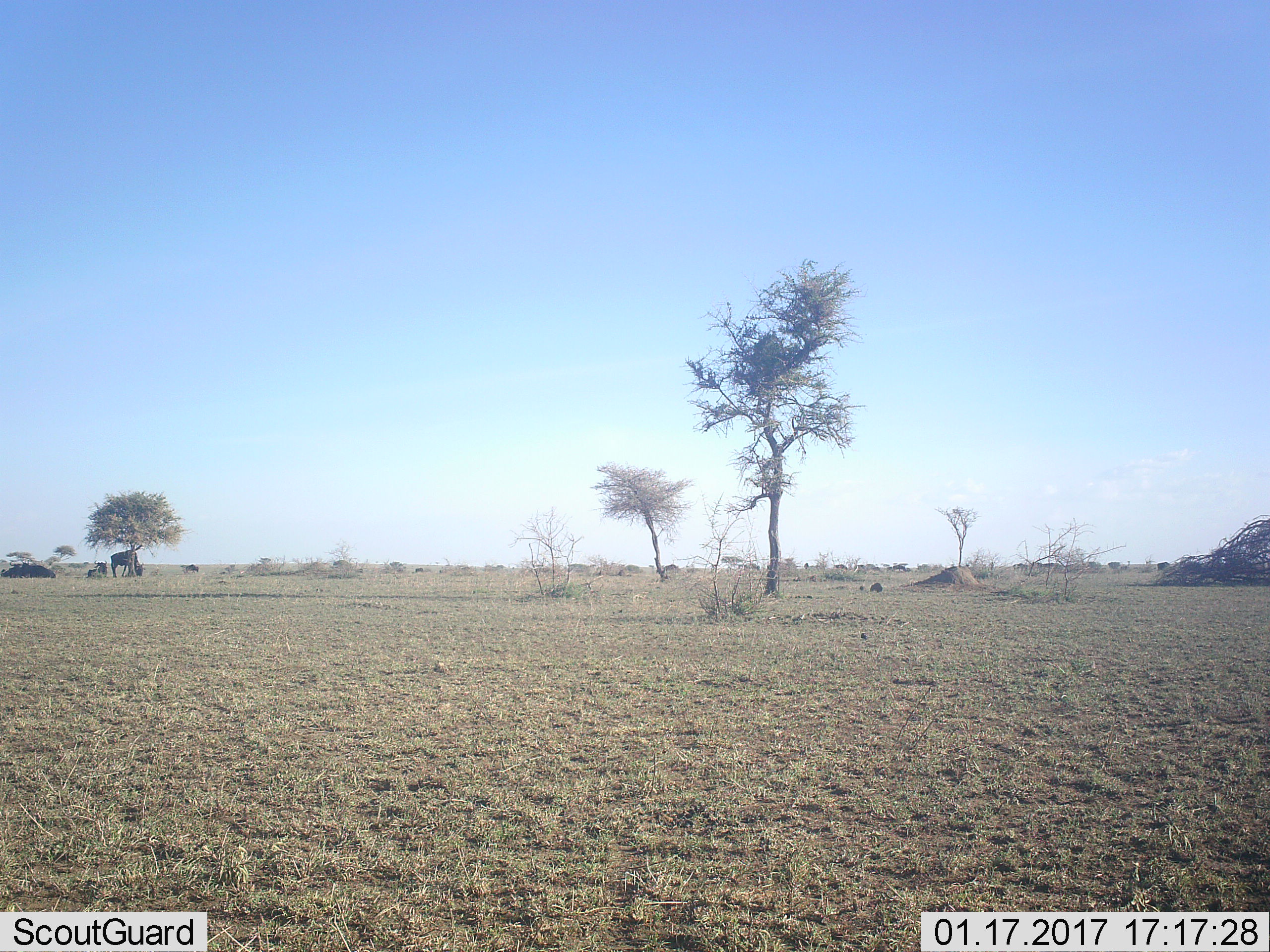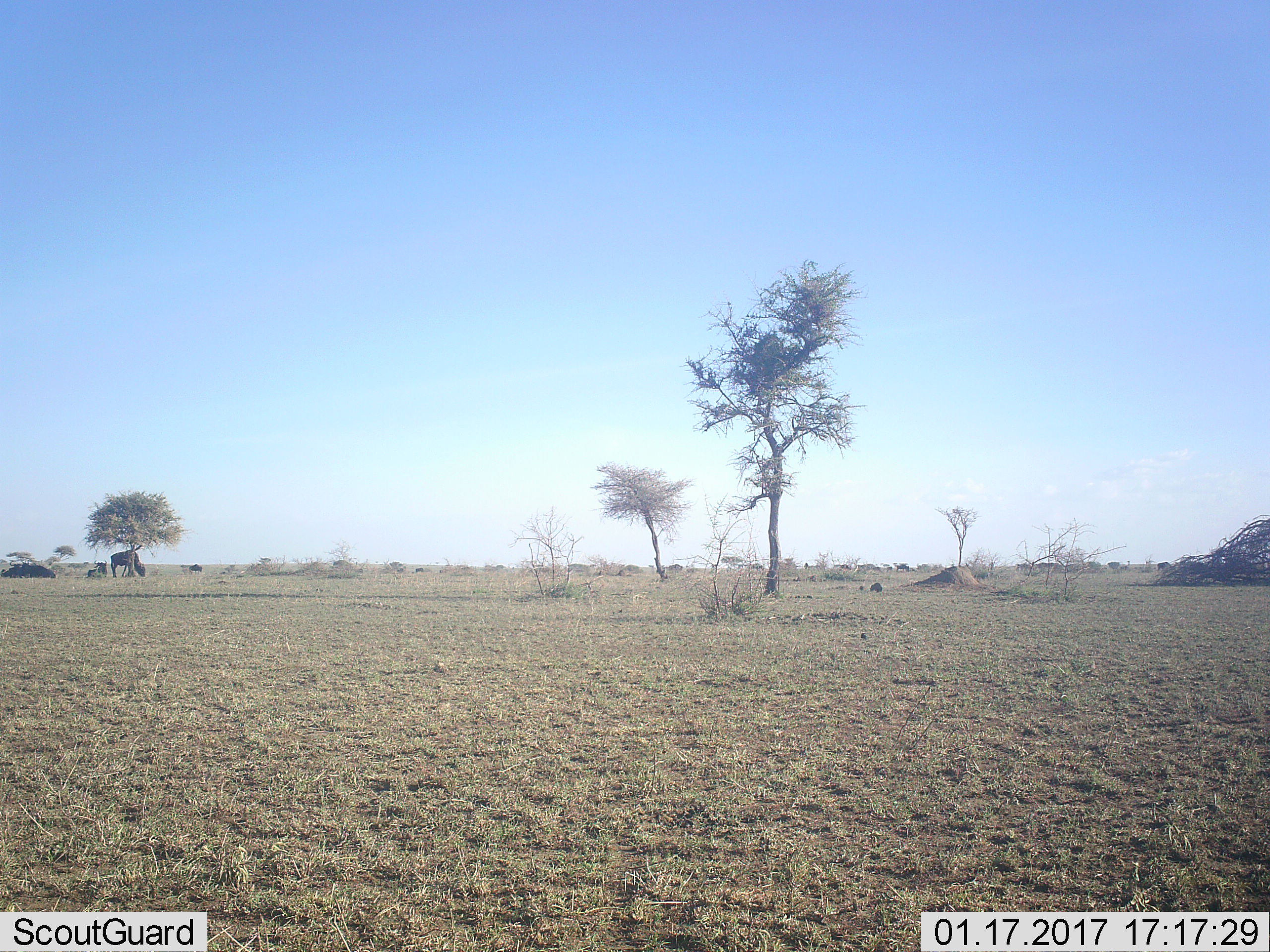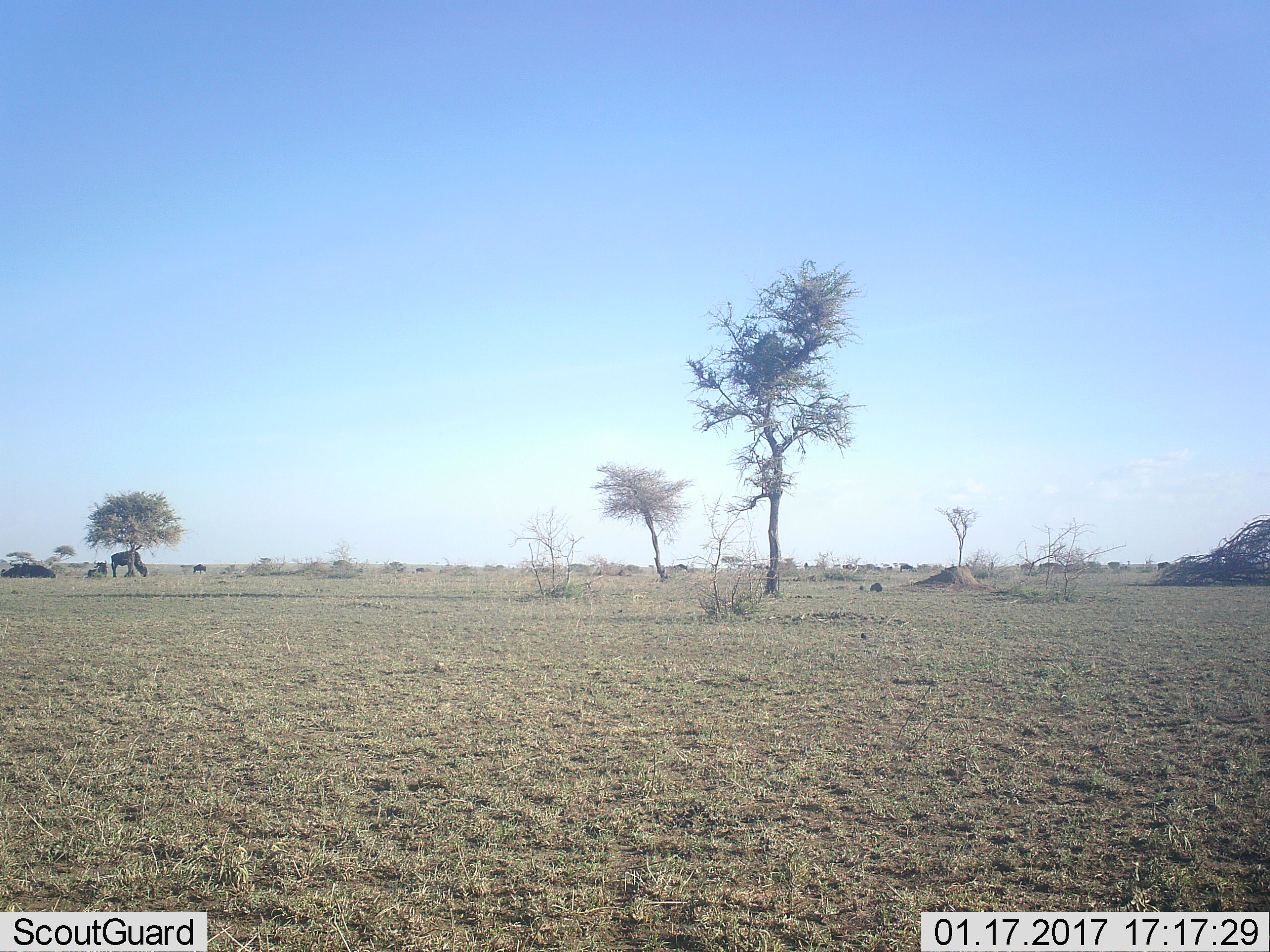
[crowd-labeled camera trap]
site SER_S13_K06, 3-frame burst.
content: unidentified animal